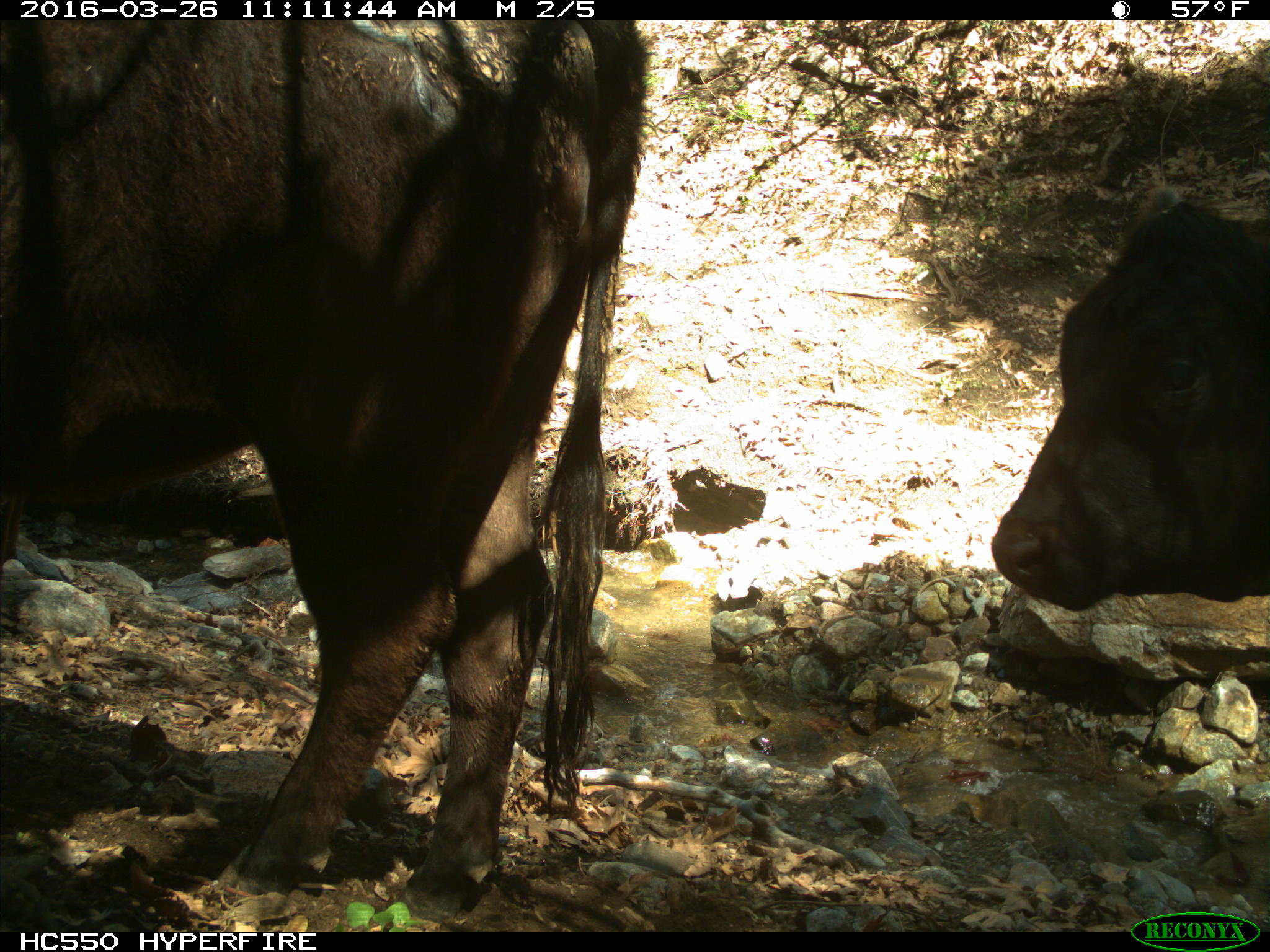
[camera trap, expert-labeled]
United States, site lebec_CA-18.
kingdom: Animalia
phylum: Chordata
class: Mammalia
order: Artiodactyla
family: Bovidae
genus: Bos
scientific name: Bos taurus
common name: domestic cow